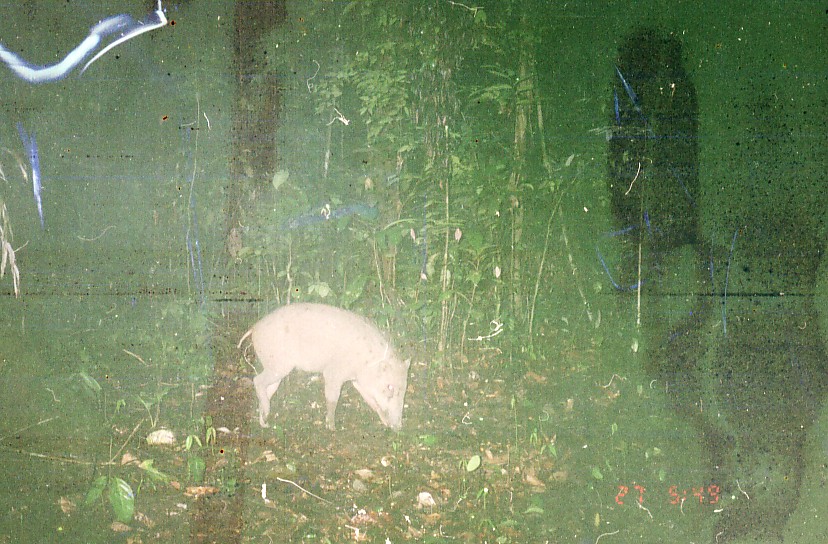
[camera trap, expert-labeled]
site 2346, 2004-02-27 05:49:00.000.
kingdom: Animalia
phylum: Chordata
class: Mammalia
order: Artiodactyla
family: Suidae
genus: Sus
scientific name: Sus scrofa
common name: wild boar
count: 1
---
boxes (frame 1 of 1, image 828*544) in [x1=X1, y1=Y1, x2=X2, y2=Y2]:
sus scrofa: [x1=236, y1=302, x2=411, y2=431]